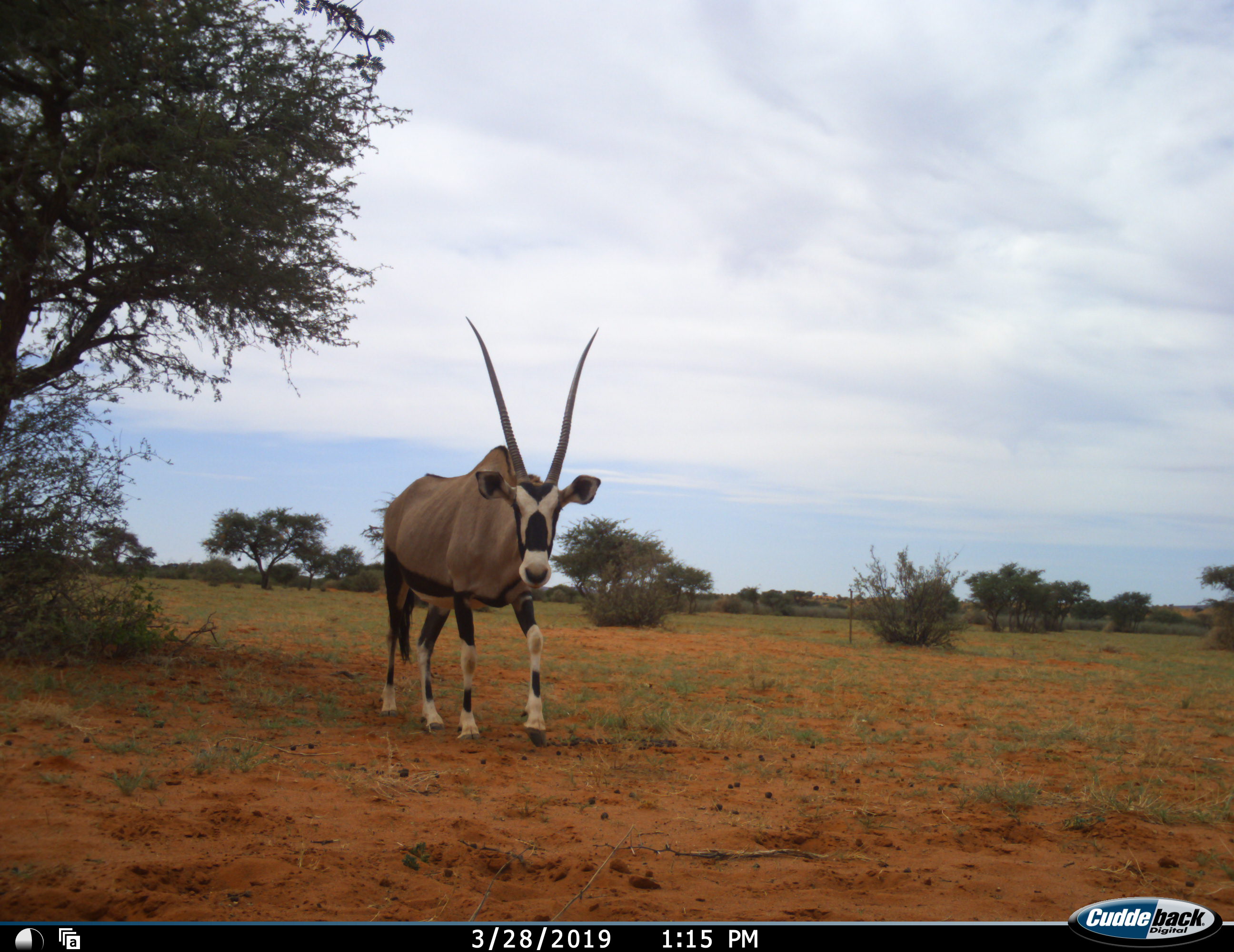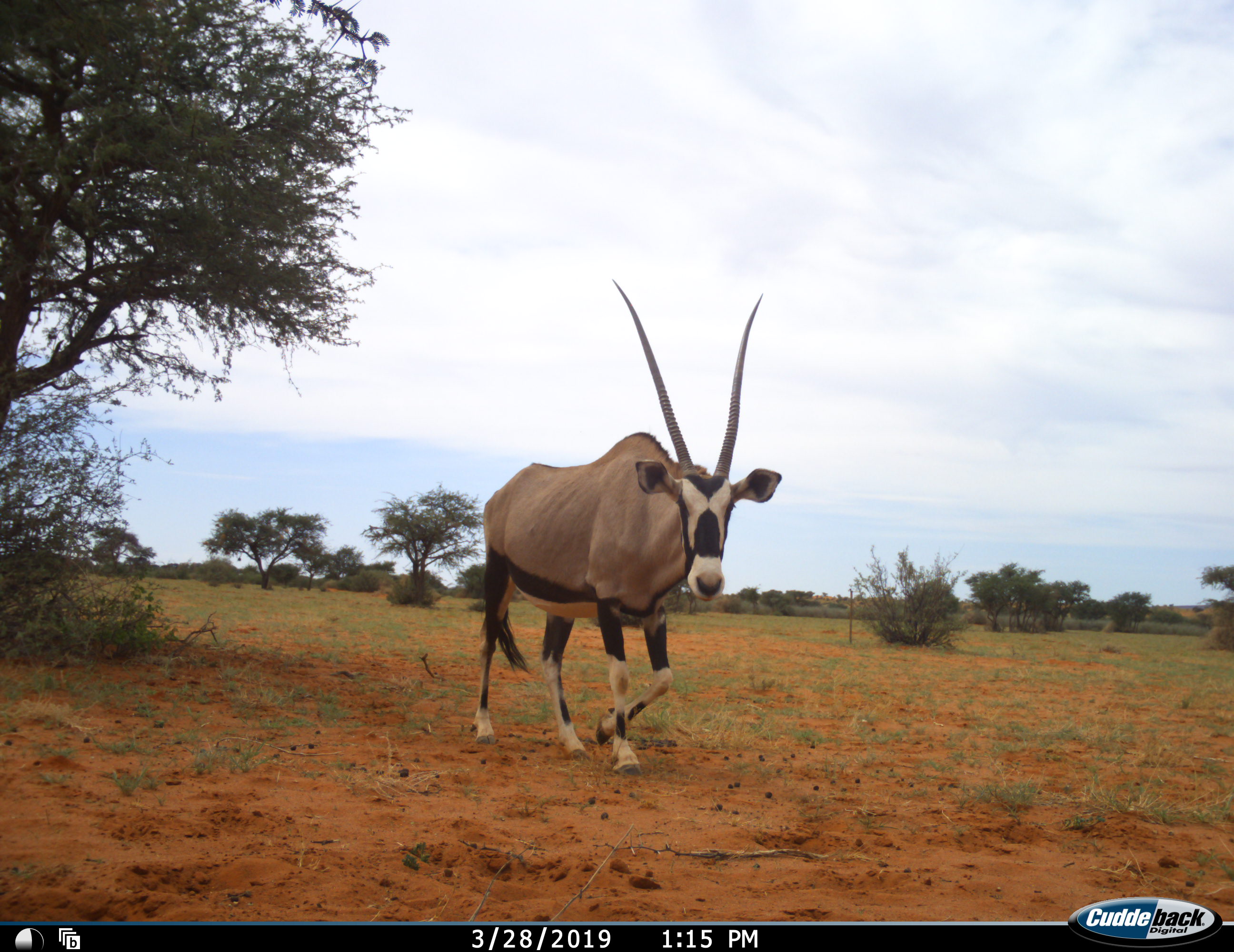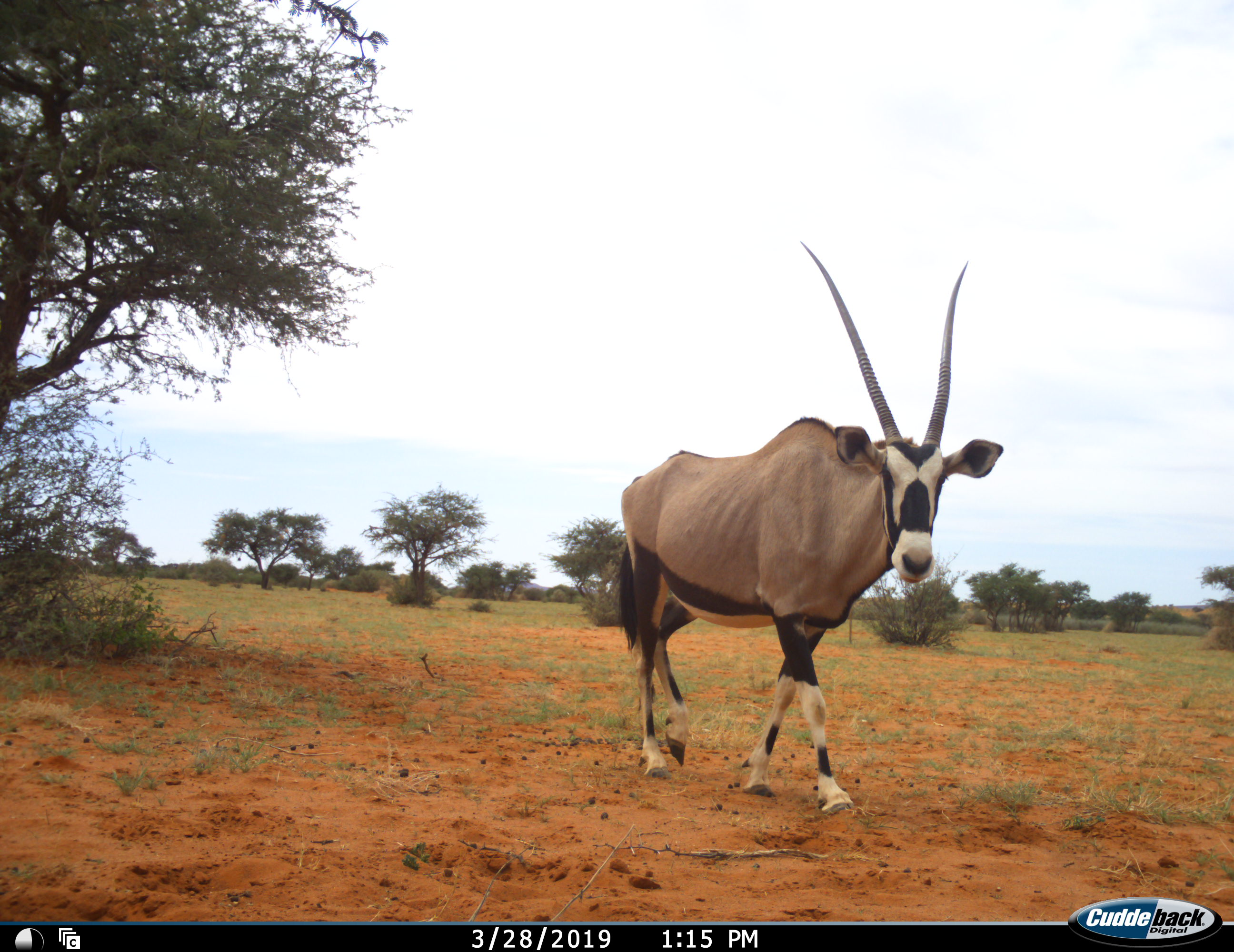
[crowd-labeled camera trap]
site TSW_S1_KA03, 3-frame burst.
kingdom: Animalia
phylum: Chordata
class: Mammalia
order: Artiodactyla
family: Bovidae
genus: Oryx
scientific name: Oryx gazella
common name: gemsbok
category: oryx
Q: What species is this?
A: Oryx (gemsbok) (Oryx gazella).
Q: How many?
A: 1.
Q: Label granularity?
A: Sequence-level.